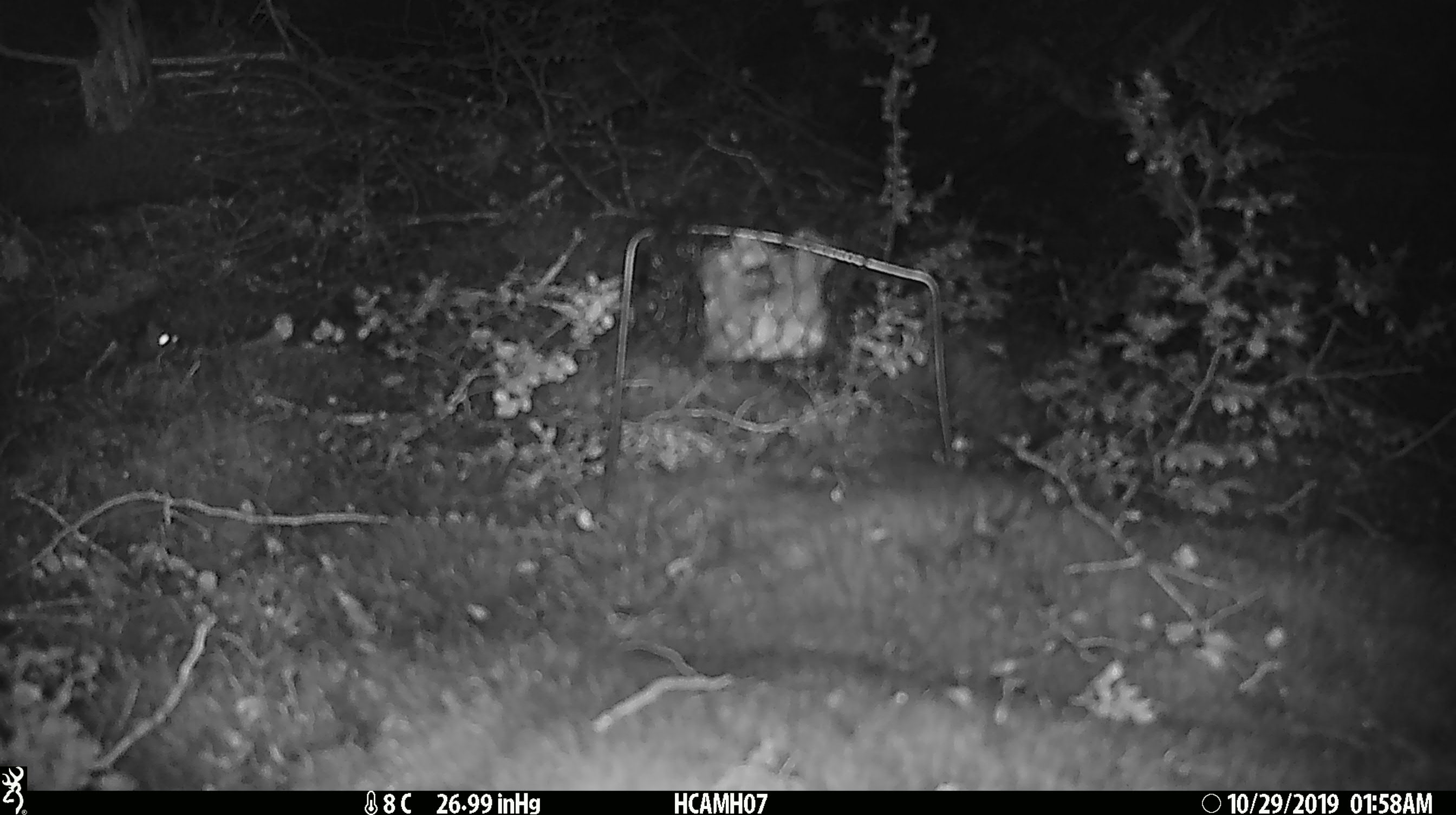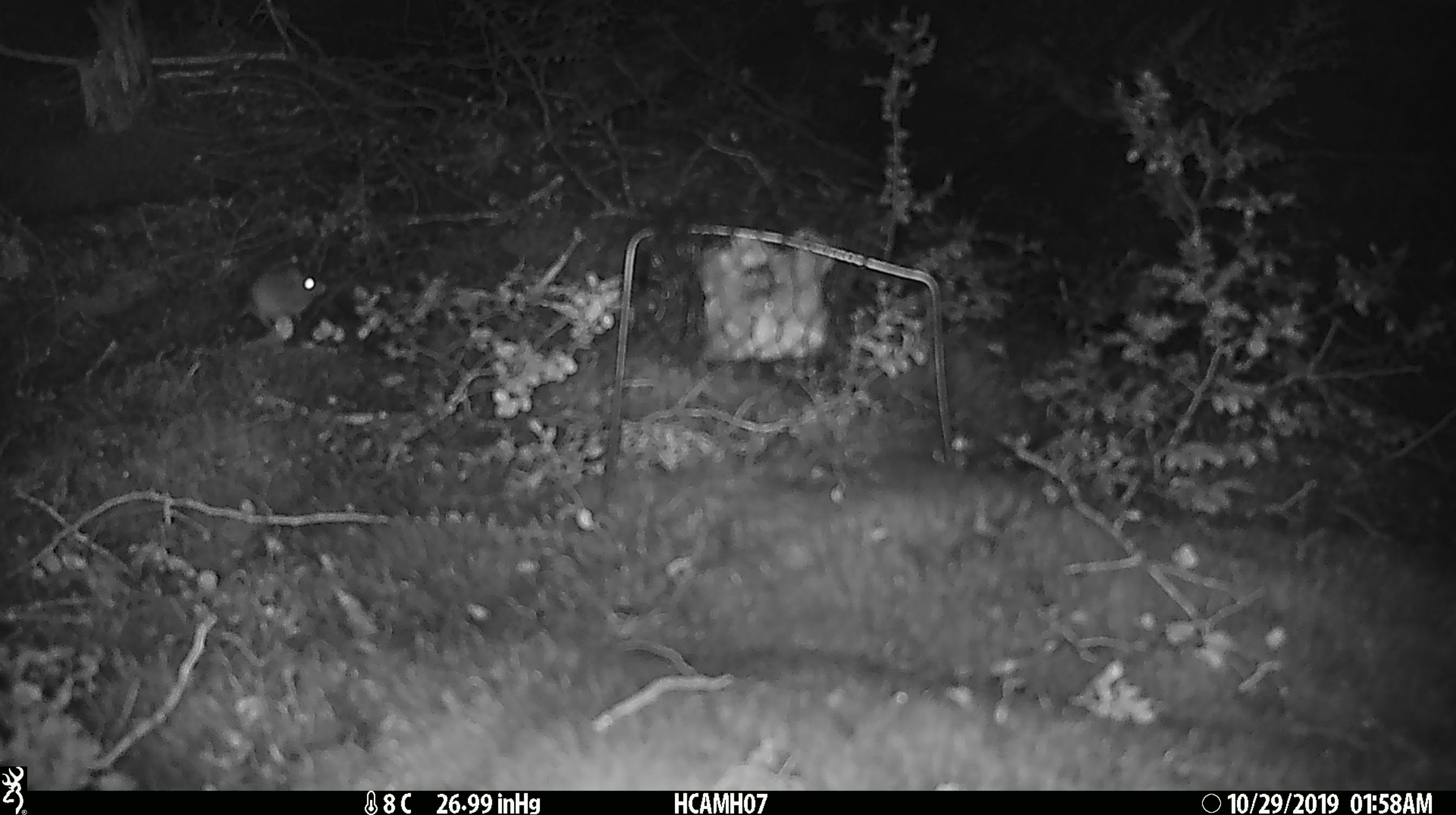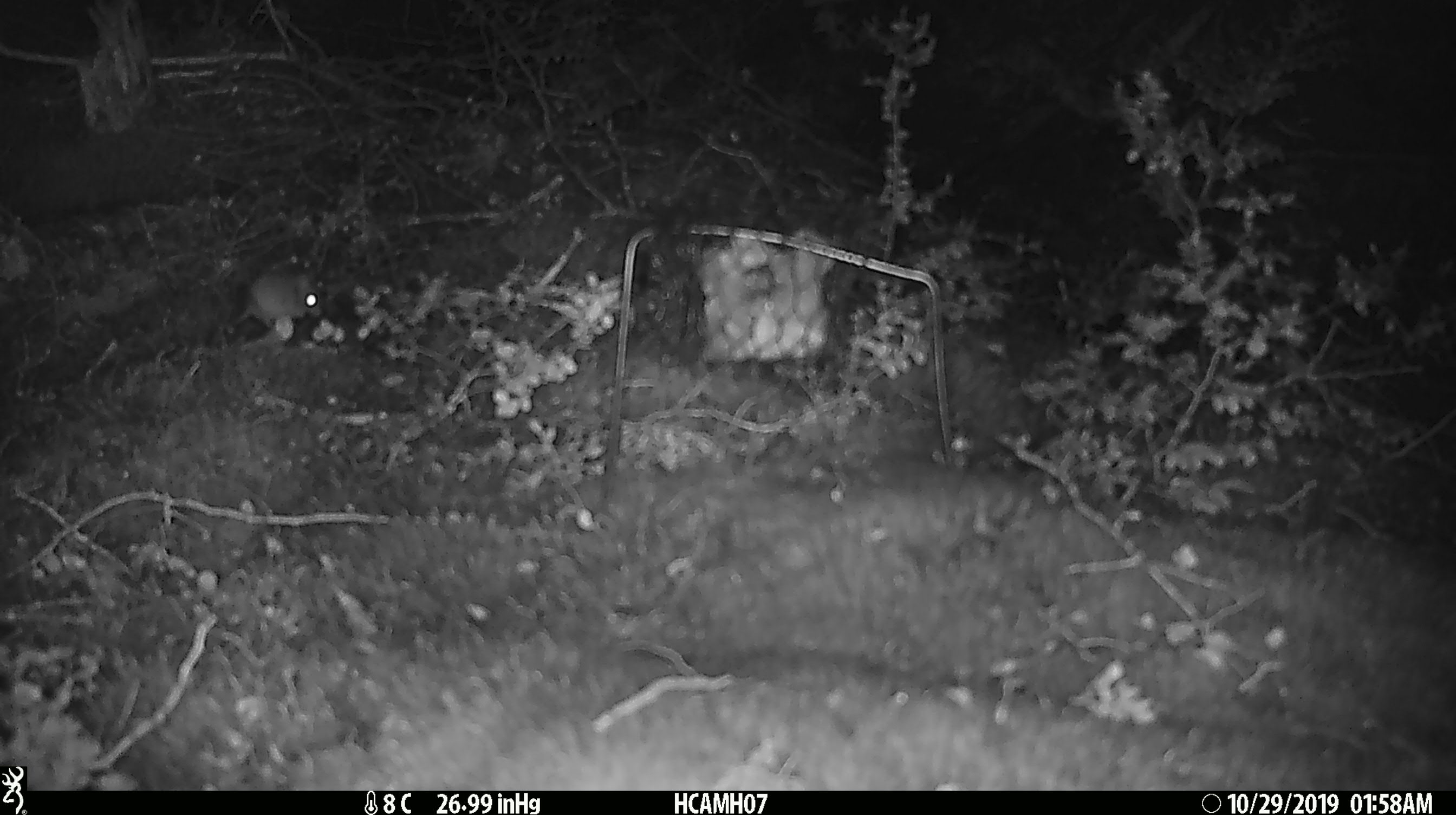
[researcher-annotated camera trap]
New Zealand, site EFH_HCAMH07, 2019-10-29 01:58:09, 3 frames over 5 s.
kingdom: Animalia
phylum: Chordata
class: Mammalia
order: Rodentia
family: Muridae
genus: Mus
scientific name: Mus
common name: mouse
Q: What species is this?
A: Mouse (Mus).